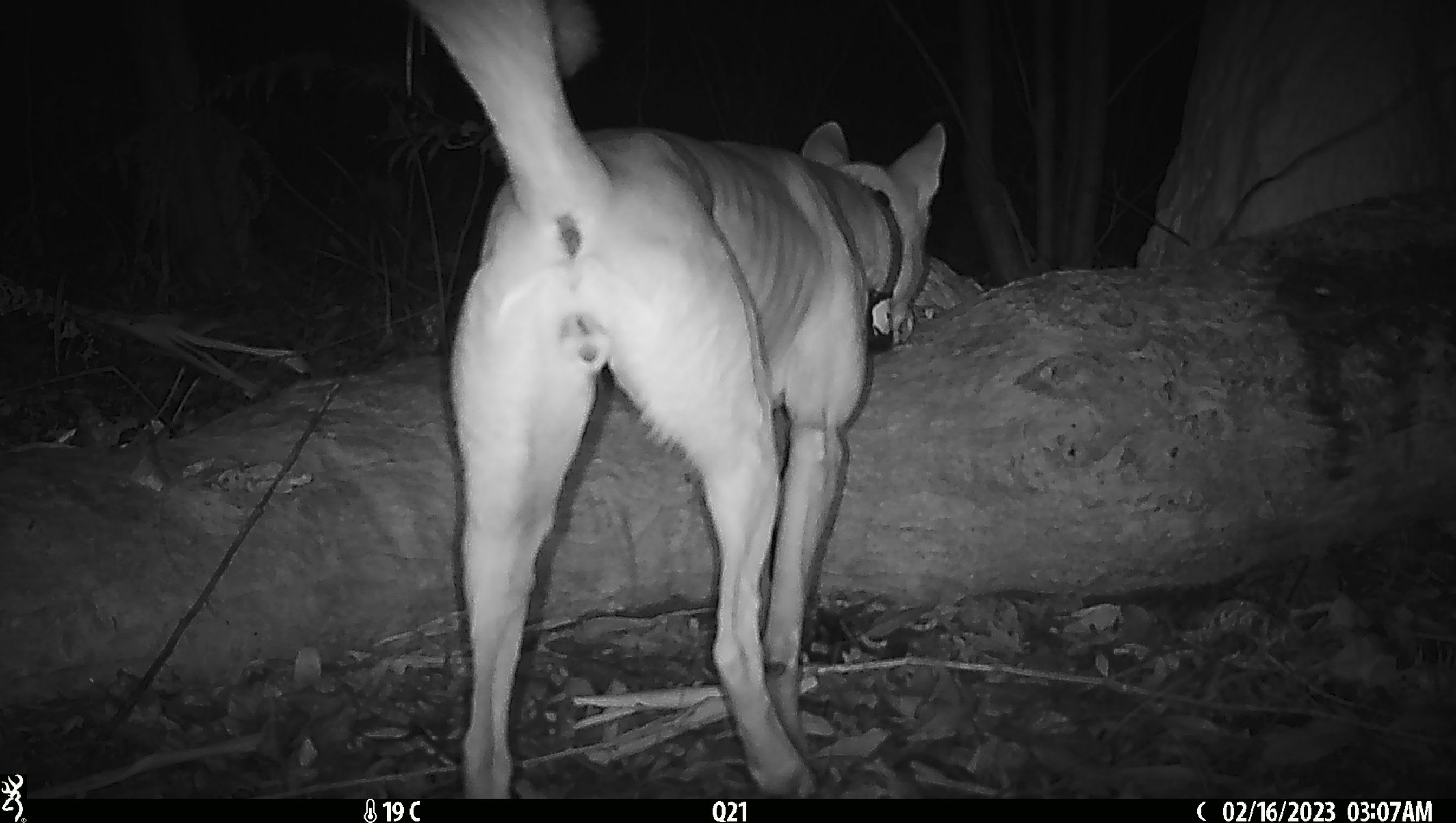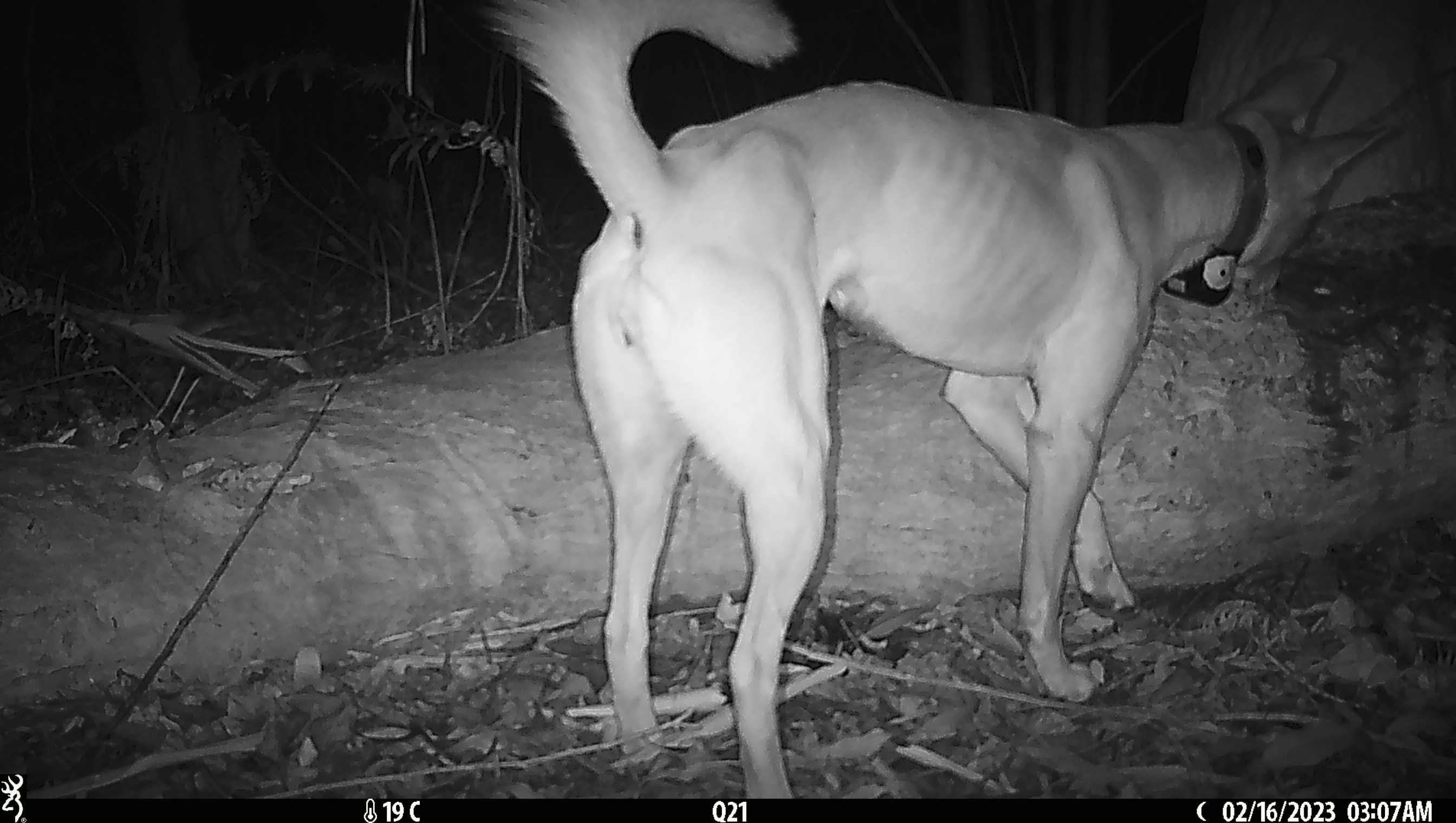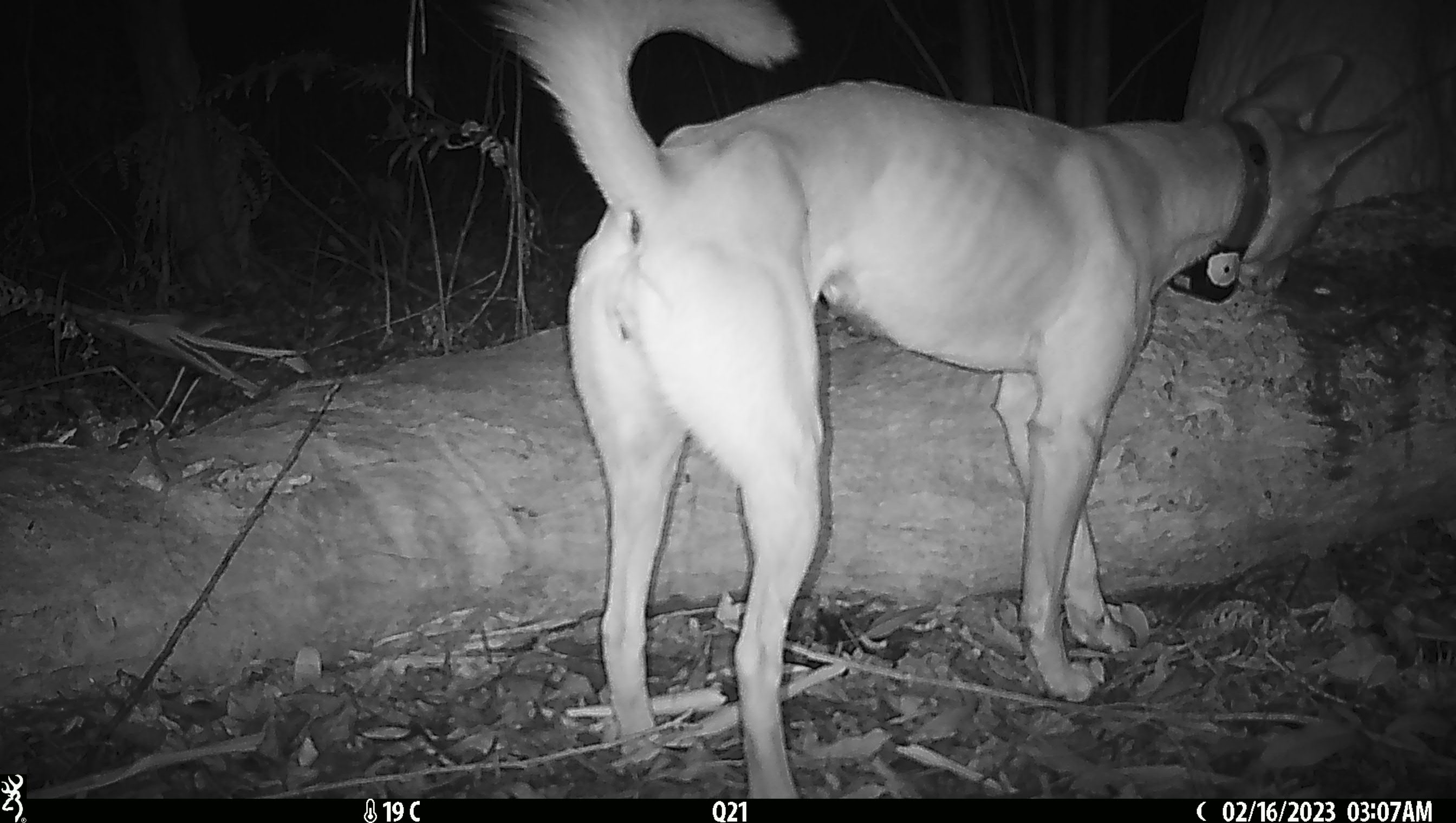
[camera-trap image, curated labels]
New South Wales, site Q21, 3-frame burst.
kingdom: Animalia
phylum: Chordata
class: Mammalia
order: Carnivora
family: Canidae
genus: Canis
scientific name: Canis familiaris dingo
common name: dingo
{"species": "dingo (Canis familiaris dingo)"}